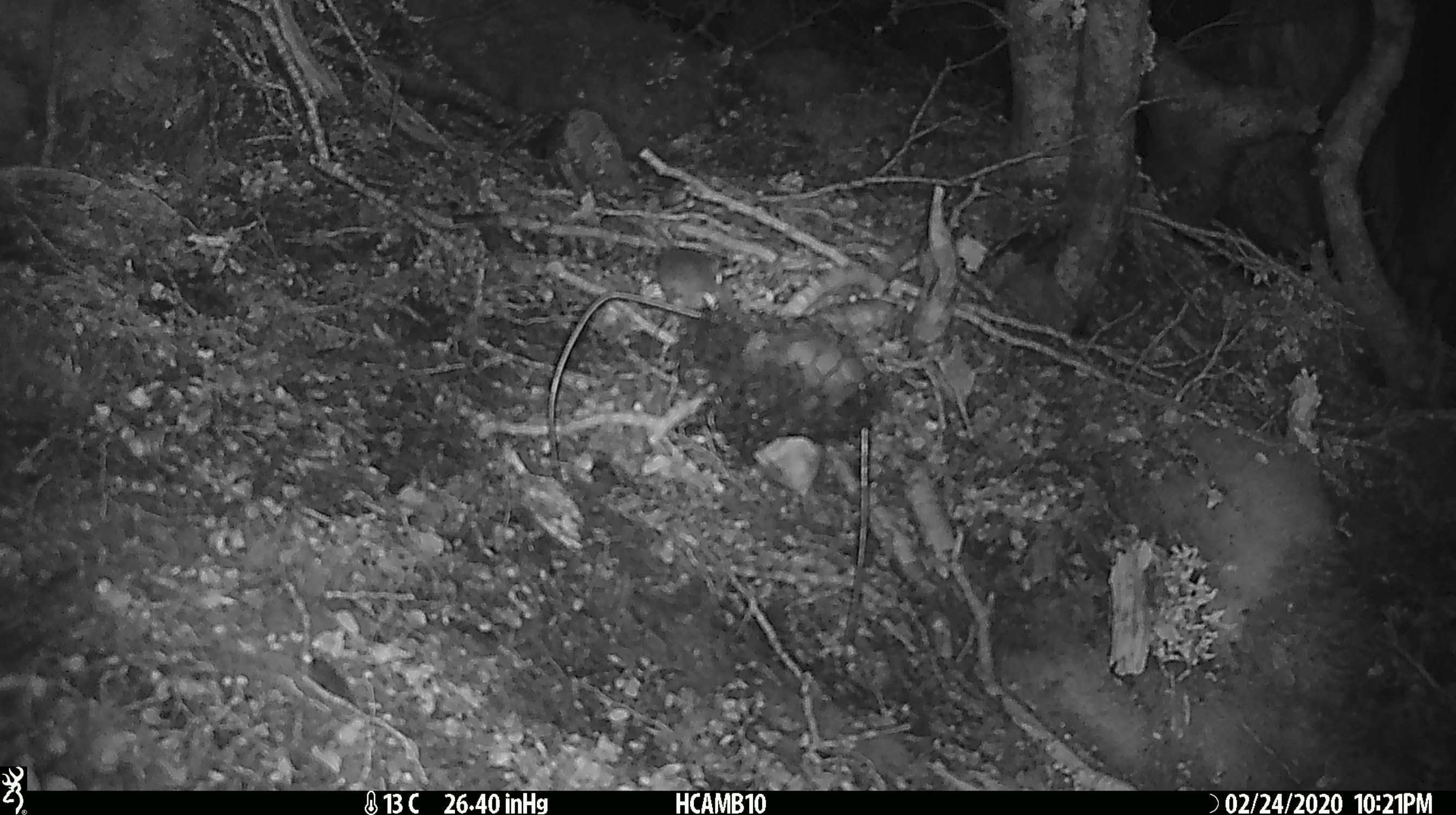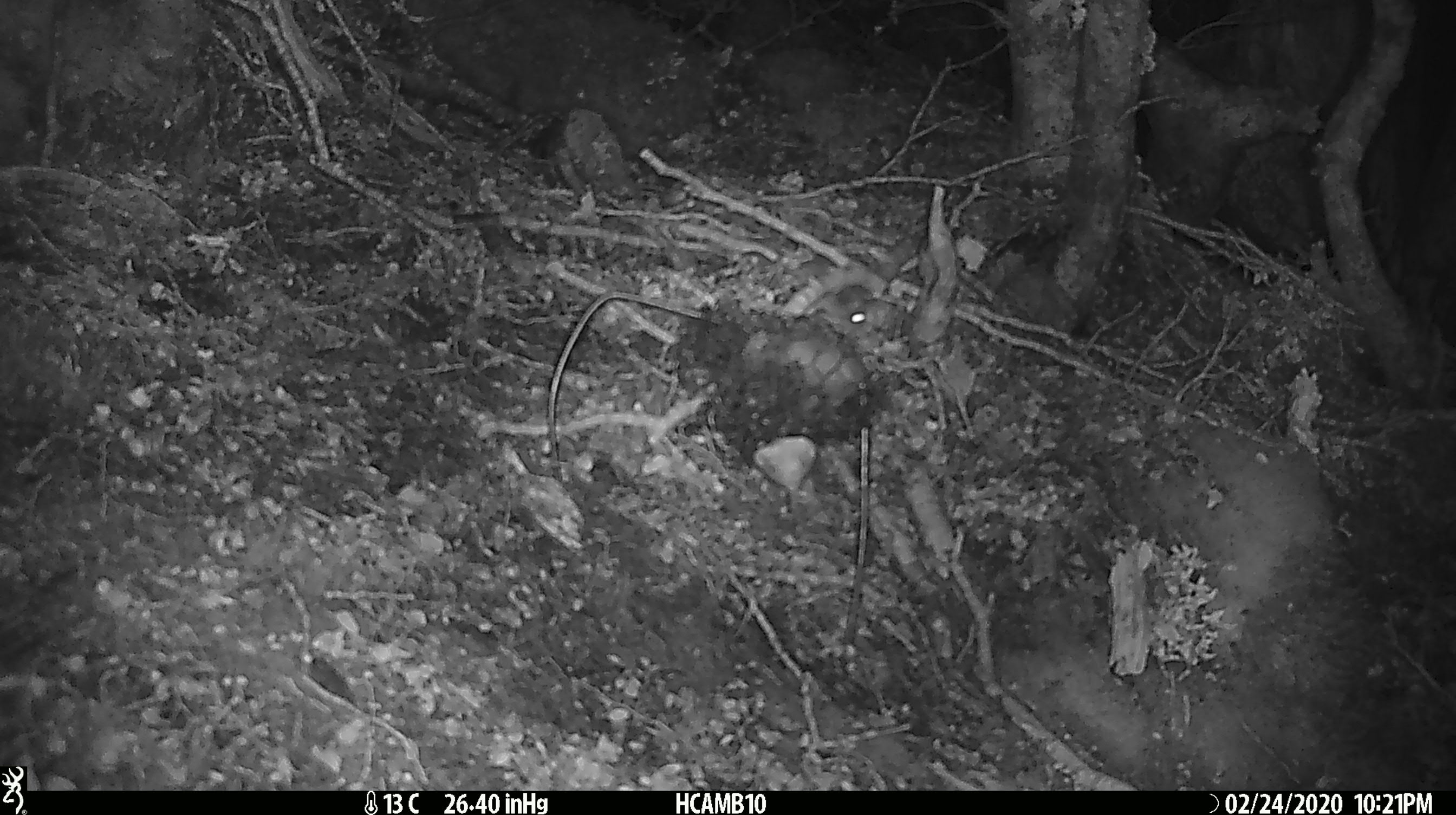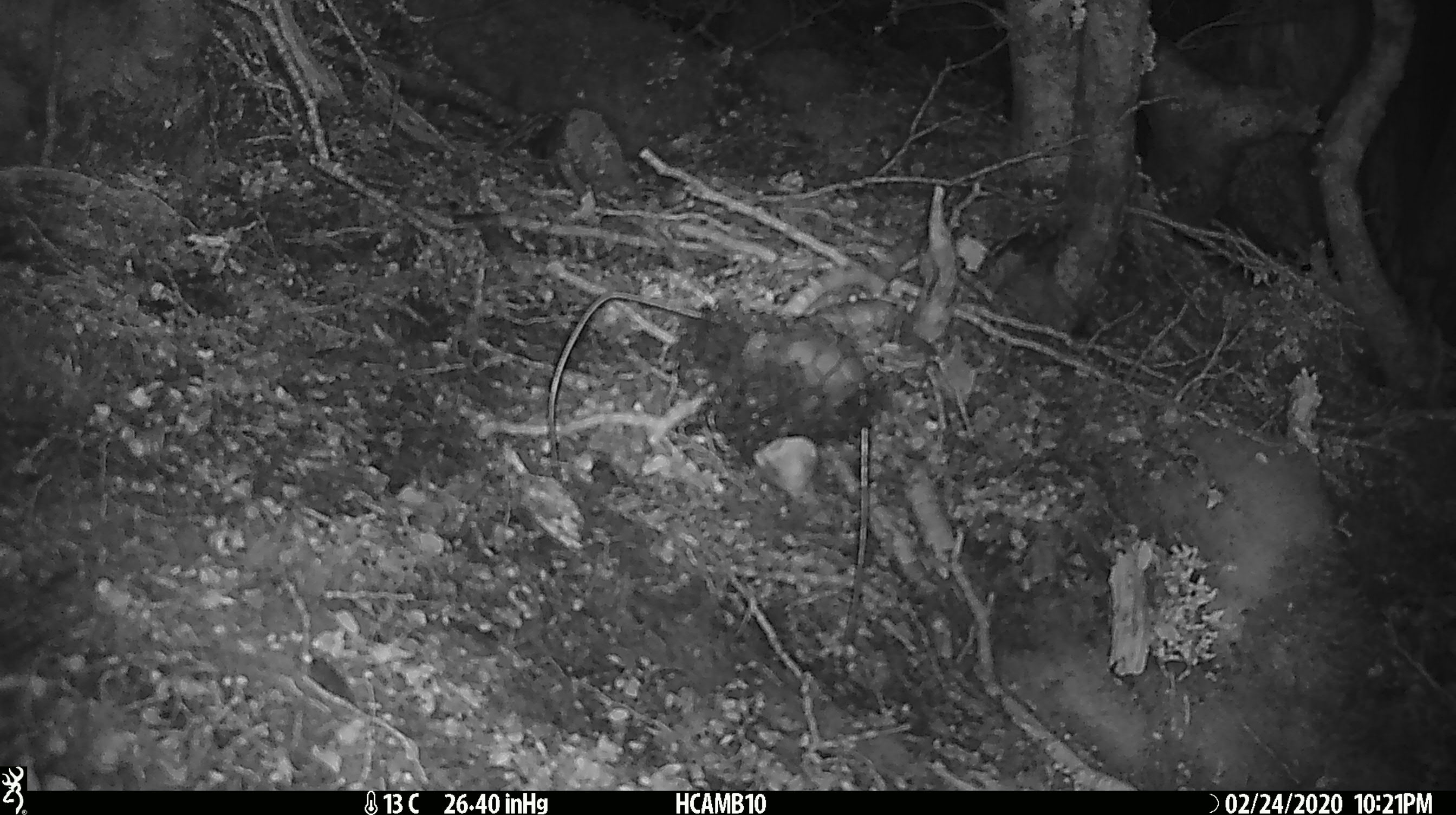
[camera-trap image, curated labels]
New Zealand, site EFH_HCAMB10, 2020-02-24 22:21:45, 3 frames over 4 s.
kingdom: Animalia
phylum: Chordata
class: Mammalia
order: Rodentia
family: Muridae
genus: Mus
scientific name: Mus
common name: mouse